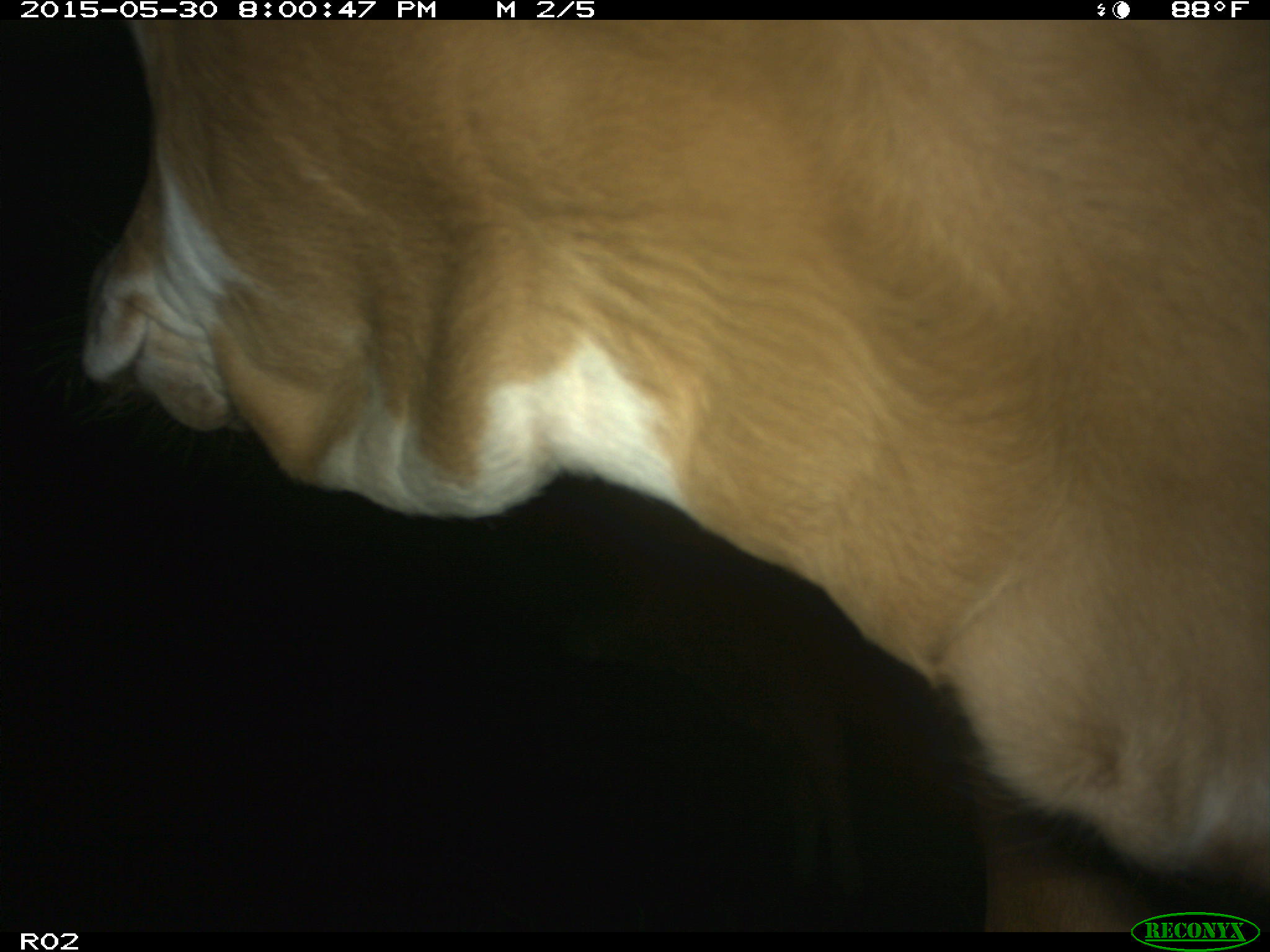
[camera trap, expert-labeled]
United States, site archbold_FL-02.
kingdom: Animalia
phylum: Chordata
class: Mammalia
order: Artiodactyla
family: Bovidae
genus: Bos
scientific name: Bos taurus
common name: domestic cow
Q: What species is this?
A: Bos taurus (domestic cow).